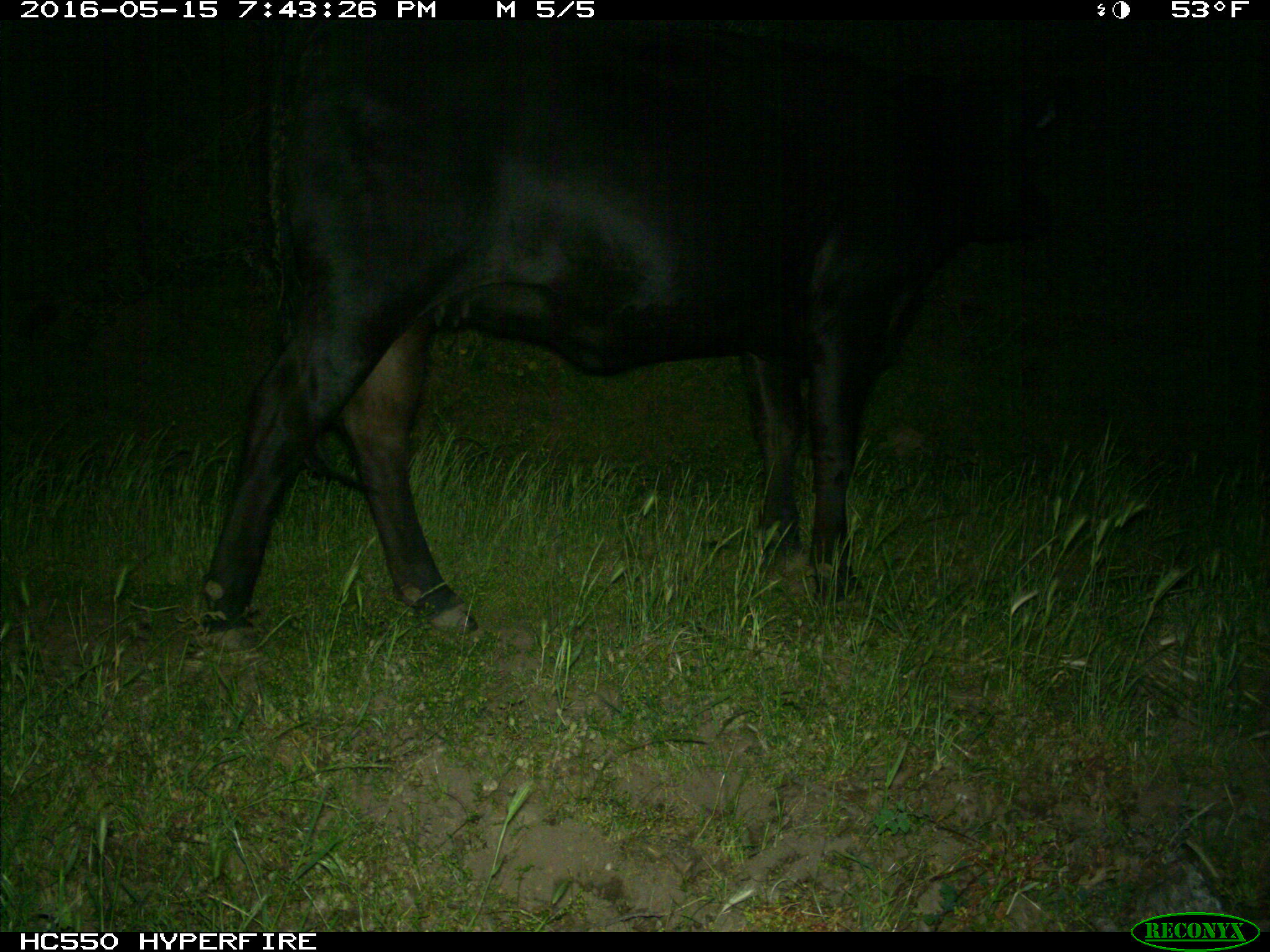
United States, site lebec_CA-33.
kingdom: Animalia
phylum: Chordata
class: Mammalia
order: Artiodactyla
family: Bovidae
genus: Bos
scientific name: Bos taurus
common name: domestic cow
Bos taurus (domestic cow).